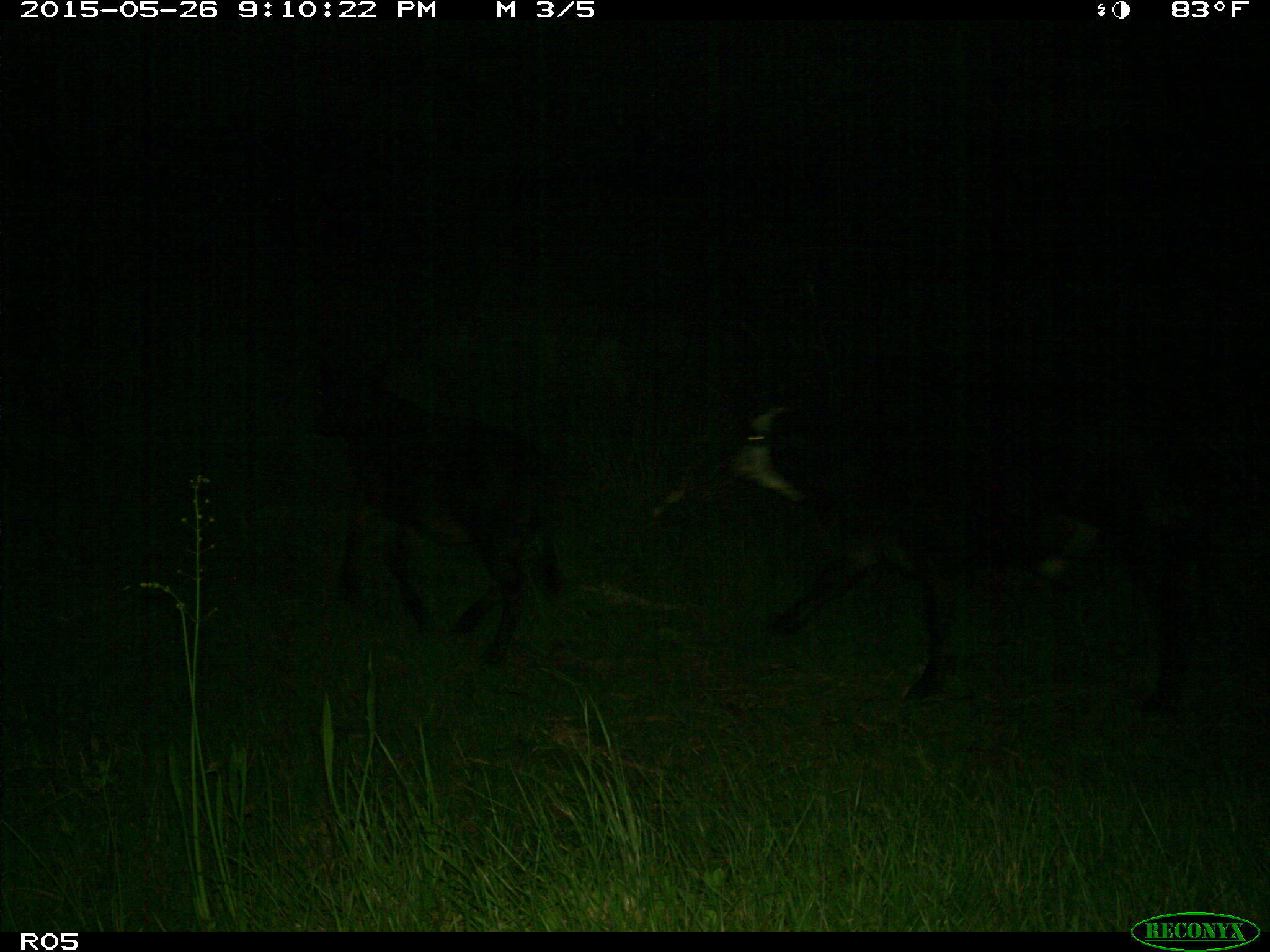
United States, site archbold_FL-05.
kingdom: Animalia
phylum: Chordata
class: Mammalia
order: Artiodactyla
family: Bovidae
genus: Bos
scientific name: Bos taurus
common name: domestic cow